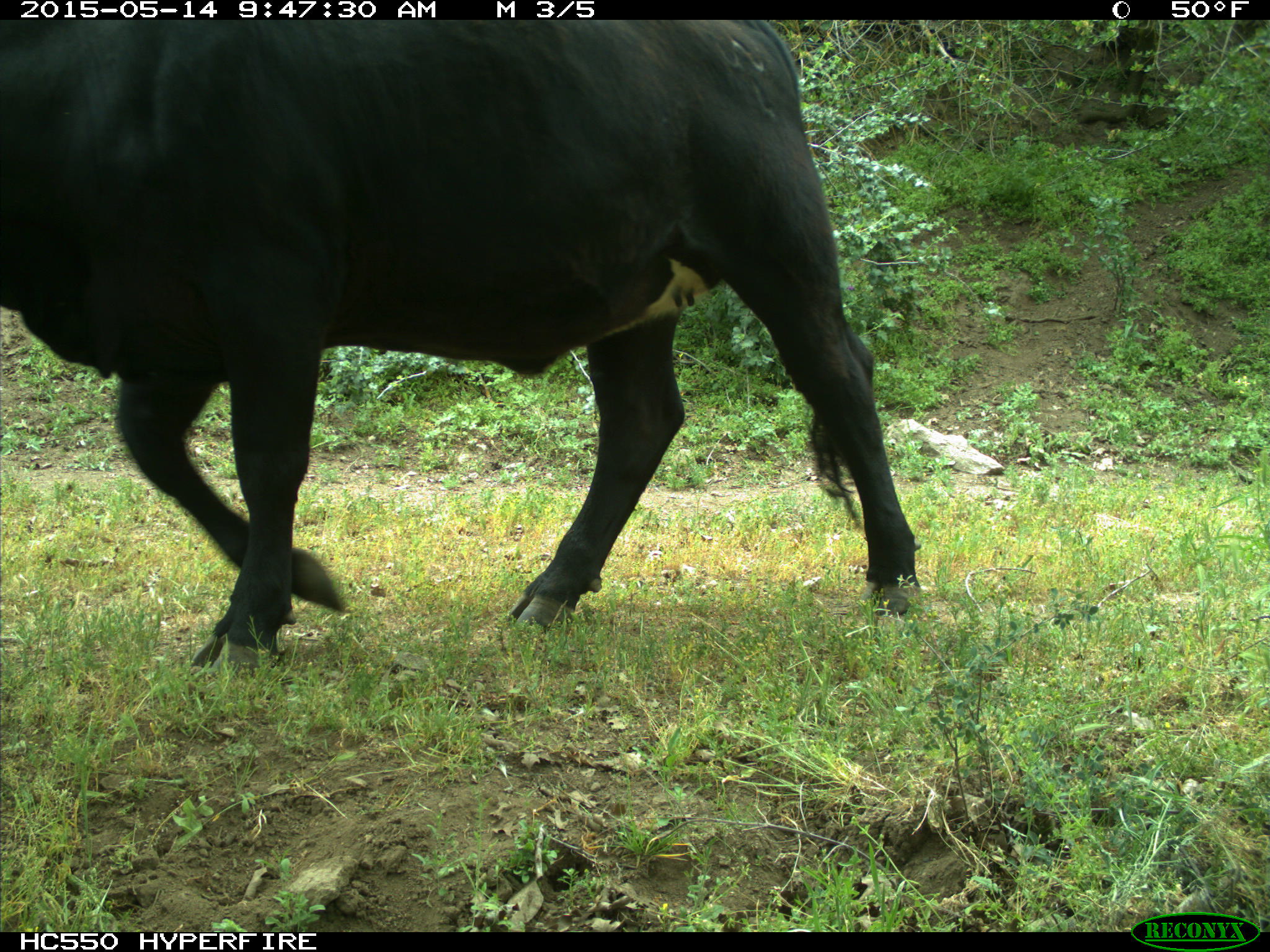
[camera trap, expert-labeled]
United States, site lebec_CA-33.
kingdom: Animalia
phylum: Chordata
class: Mammalia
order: Artiodactyla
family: Bovidae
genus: Bos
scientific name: Bos taurus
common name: domestic cow